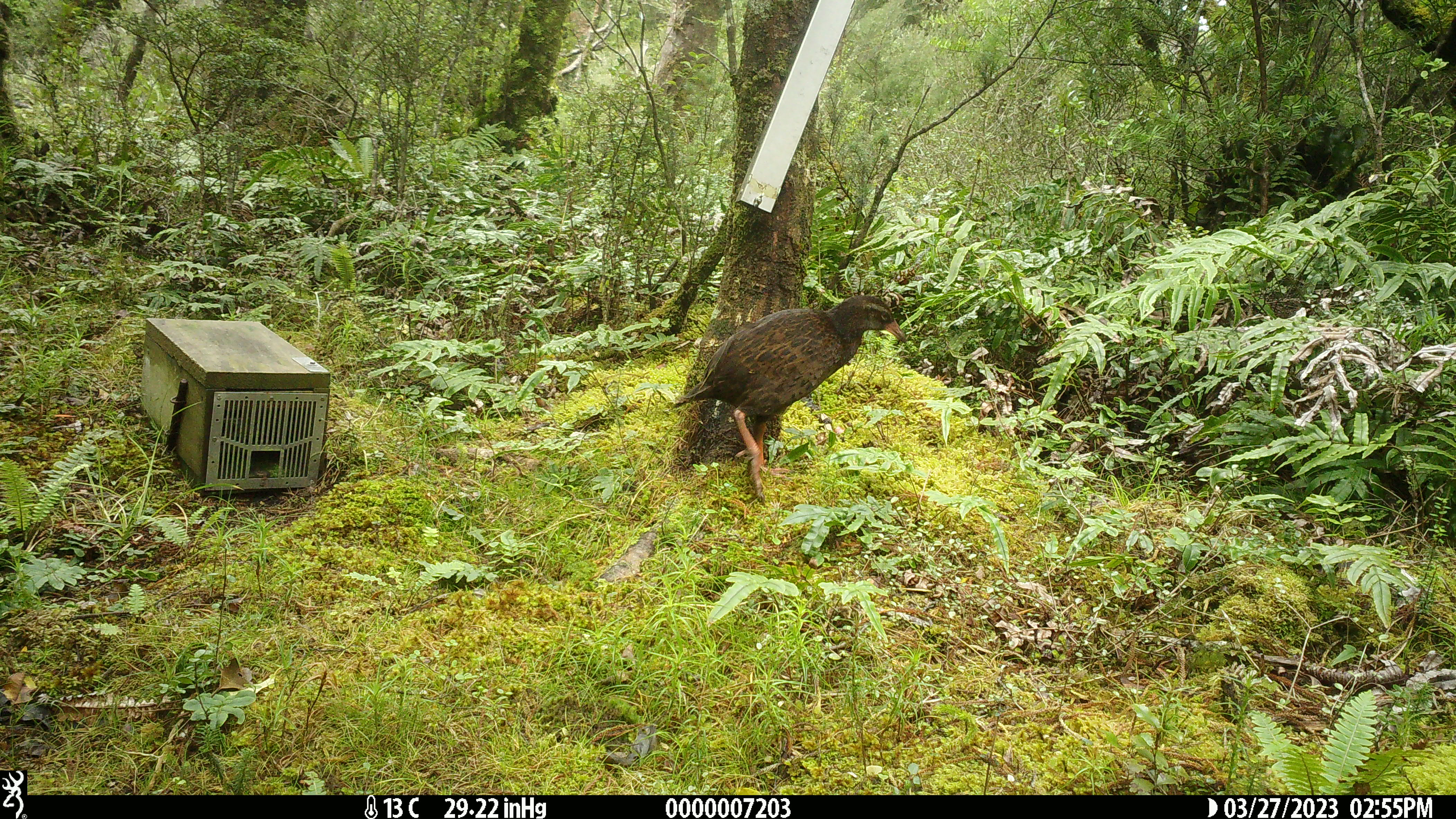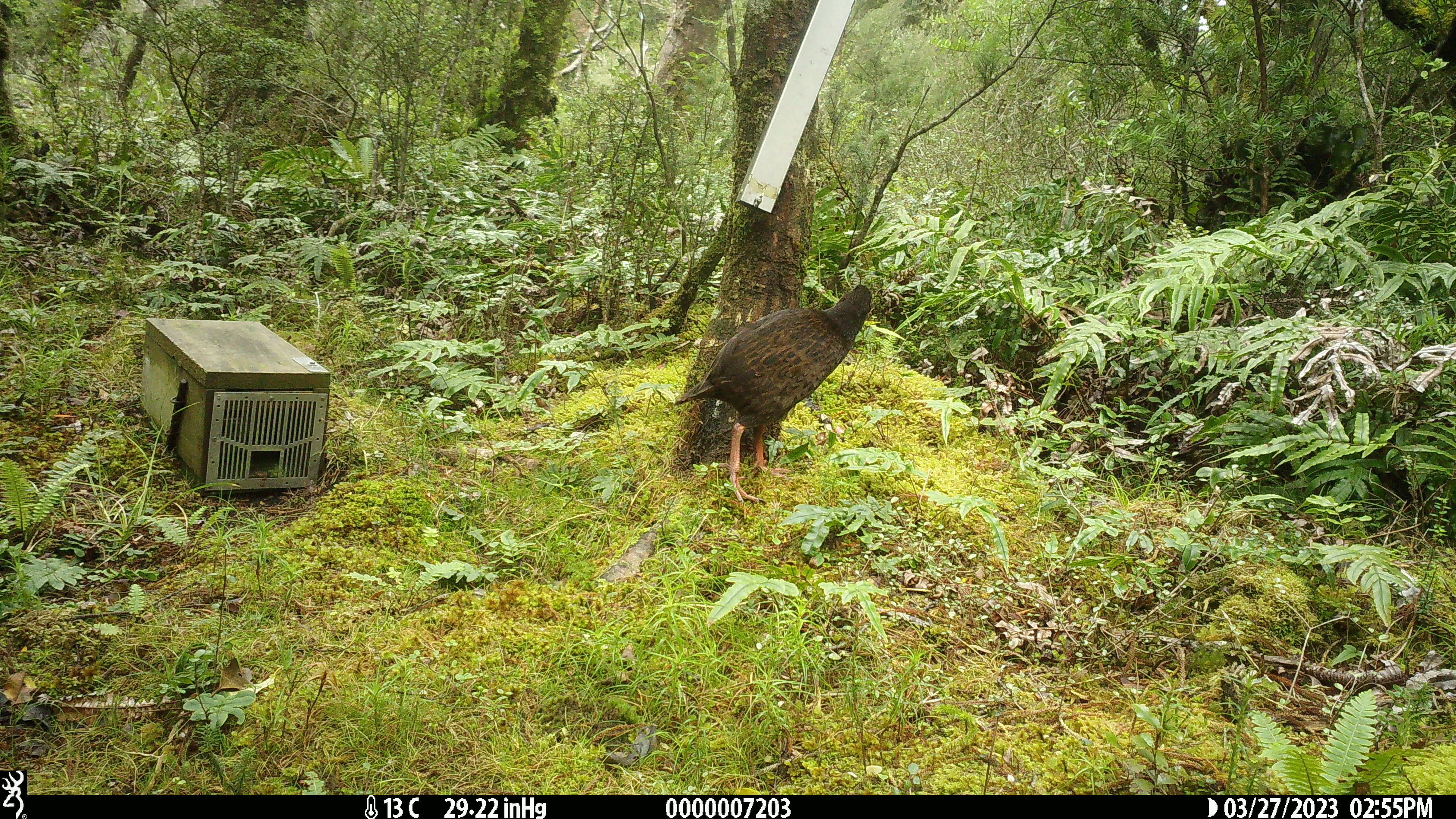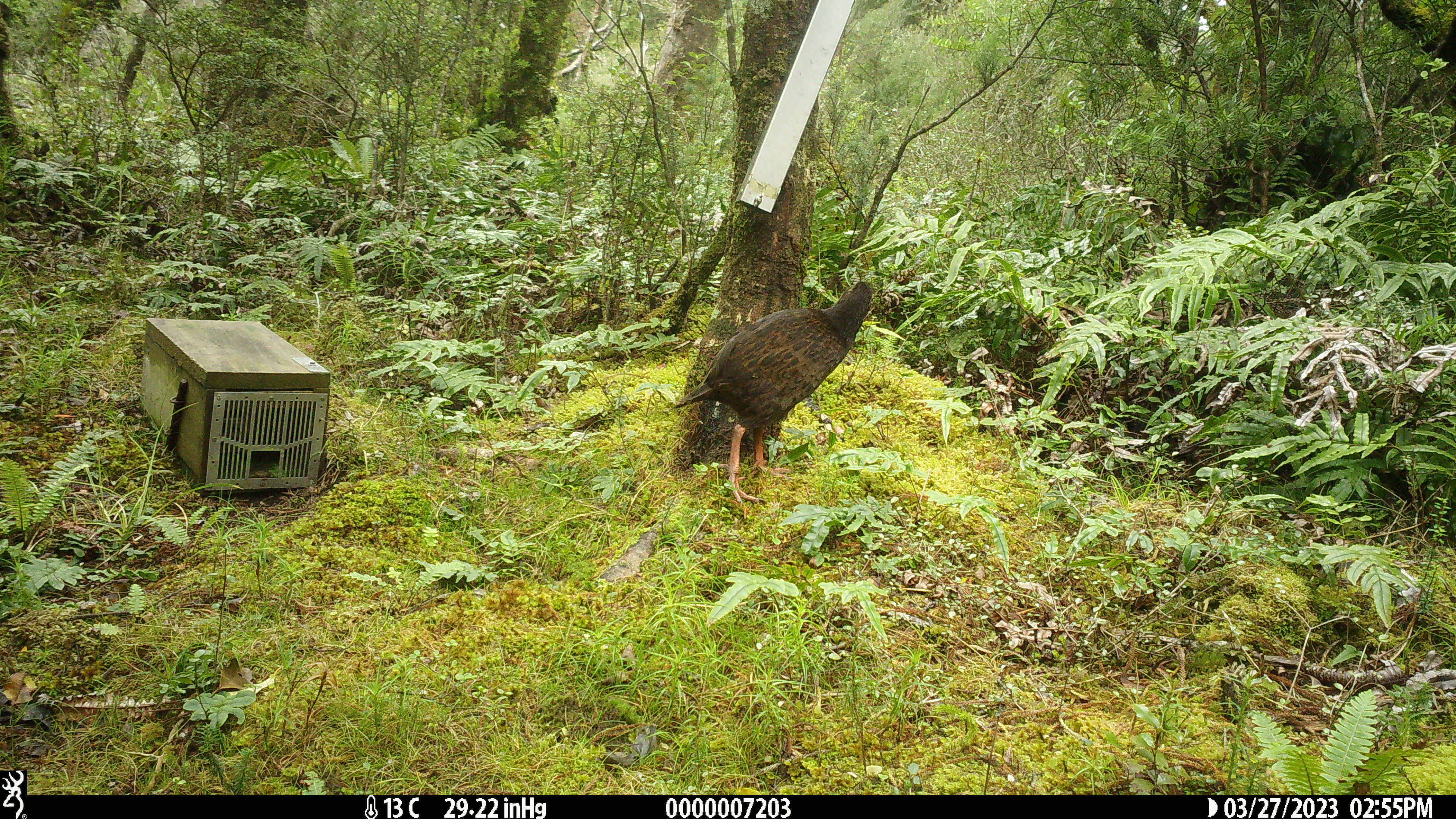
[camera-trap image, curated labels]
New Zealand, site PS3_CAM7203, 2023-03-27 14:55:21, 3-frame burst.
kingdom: Animalia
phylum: Chordata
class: Aves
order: Gruiformes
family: Rallidae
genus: Gallirallus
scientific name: Gallirallus australis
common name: weka